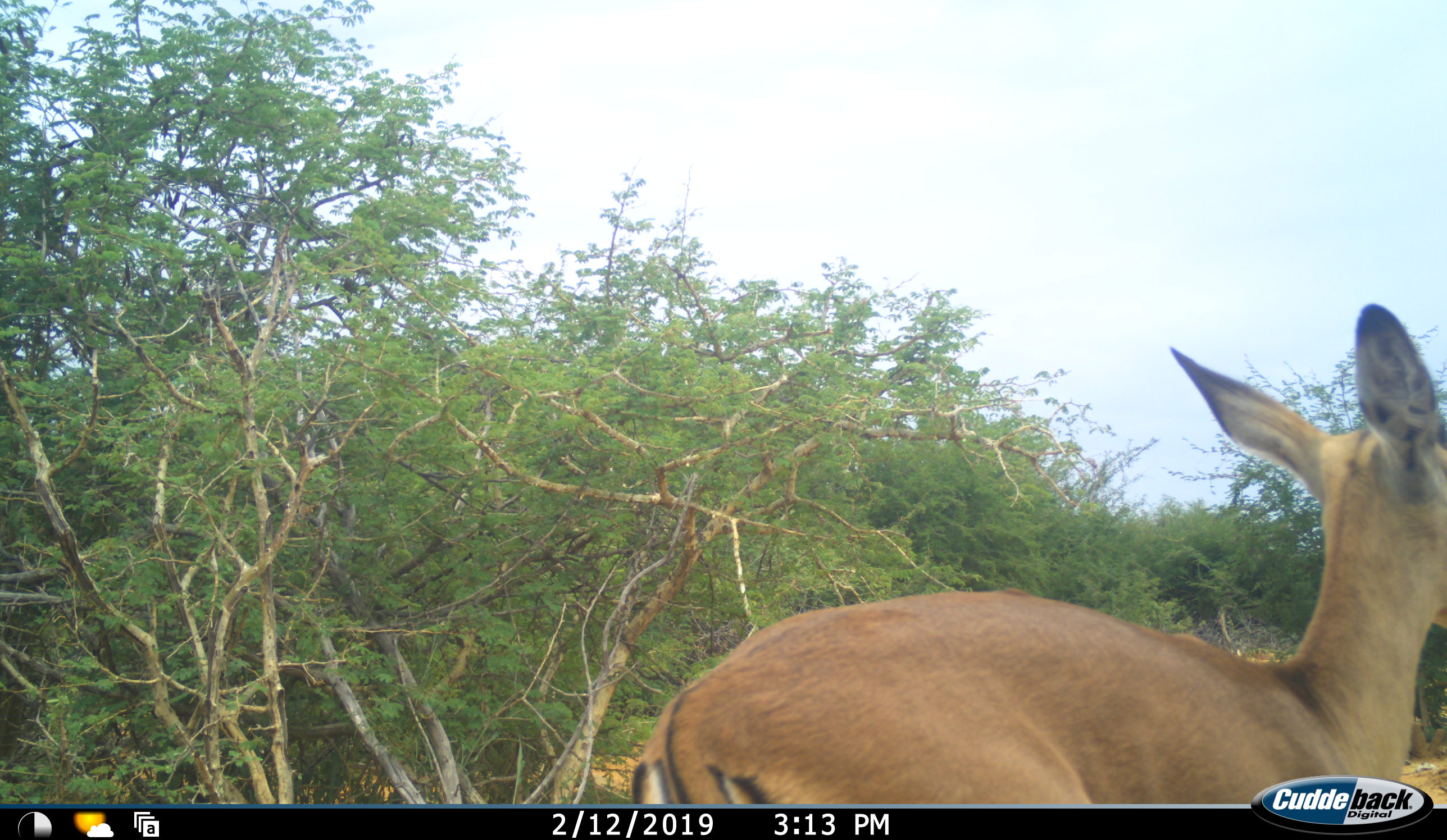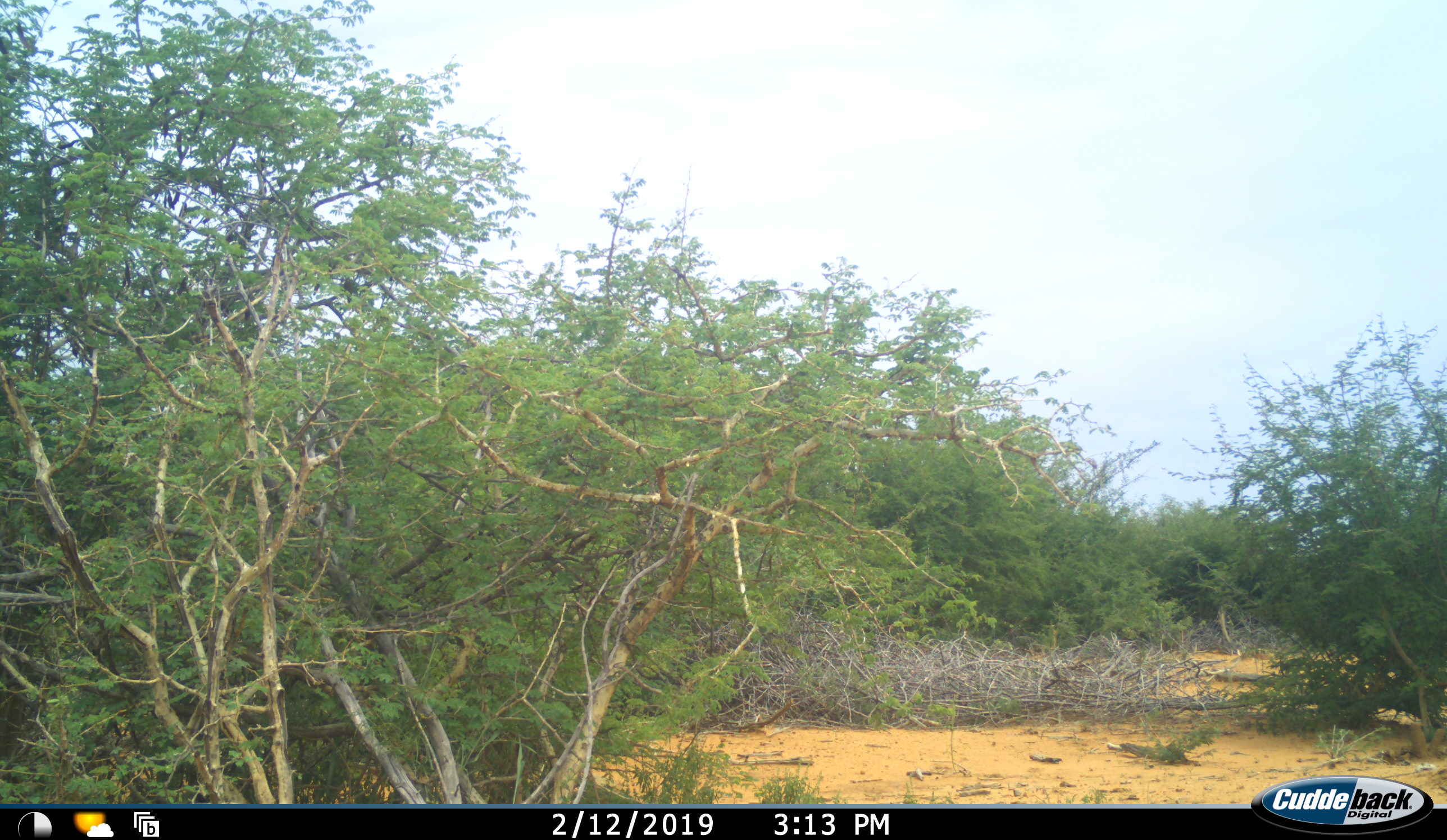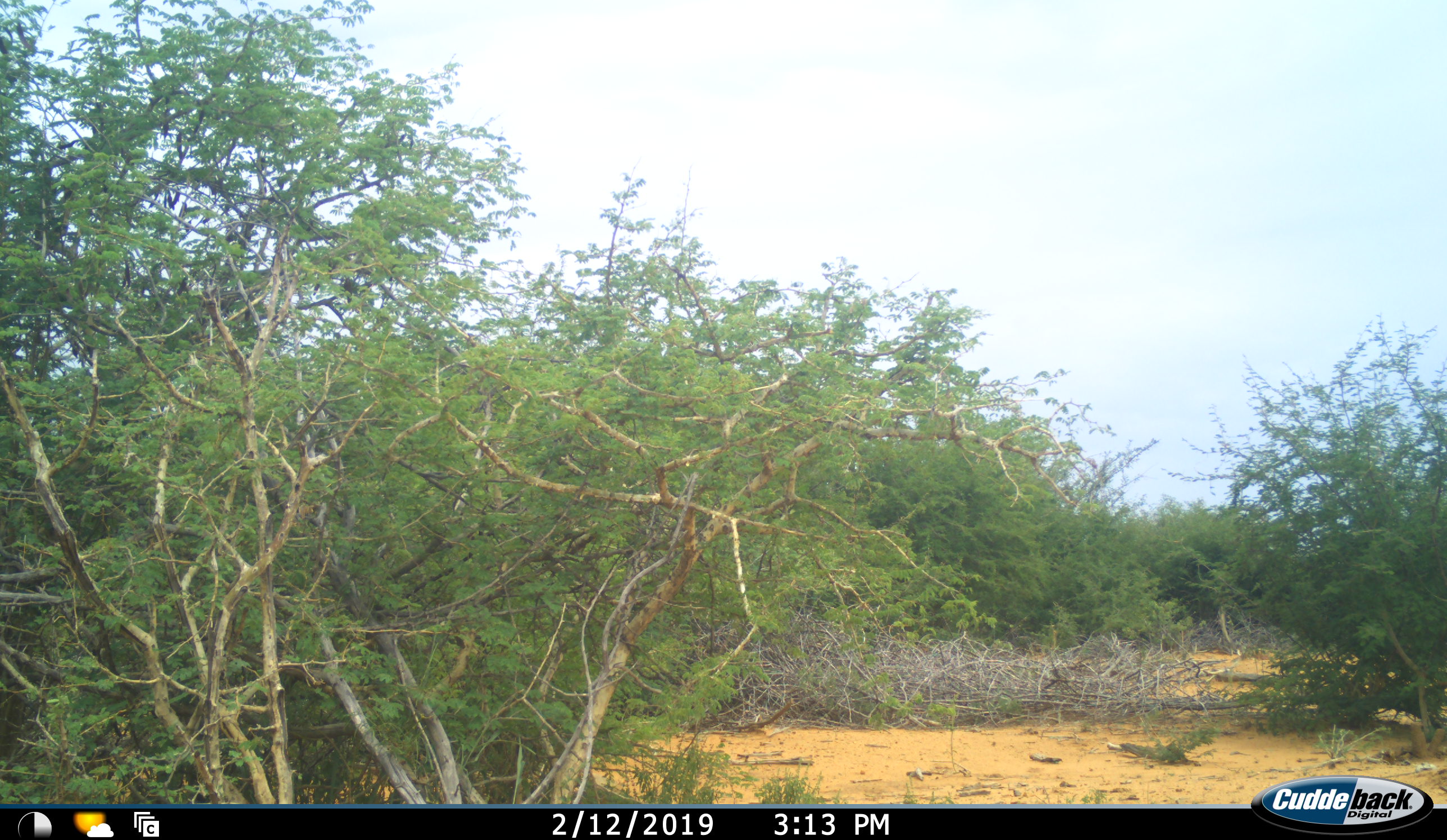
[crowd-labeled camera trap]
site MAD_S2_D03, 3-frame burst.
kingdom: Animalia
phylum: Chordata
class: Mammalia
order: Artiodactyla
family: Bovidae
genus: Aepyceros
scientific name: Aepyceros melampus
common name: impala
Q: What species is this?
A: Impala (Aepyceros melampus).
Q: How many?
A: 1.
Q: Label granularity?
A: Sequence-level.